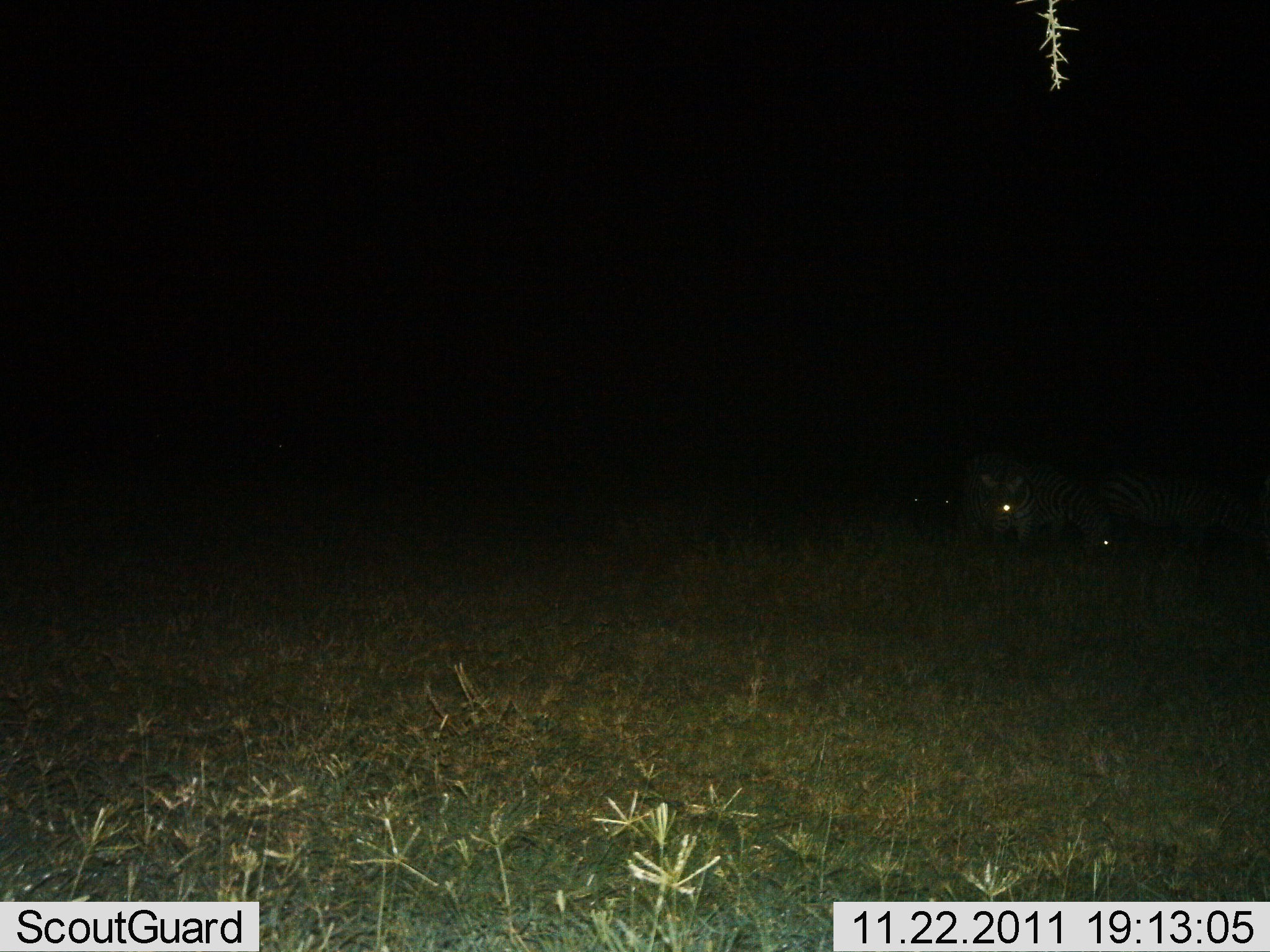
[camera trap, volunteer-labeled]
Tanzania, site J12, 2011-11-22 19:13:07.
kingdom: Animalia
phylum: Chordata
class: Mammalia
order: Perissodactyla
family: Equidae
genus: Equus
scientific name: Equus quagga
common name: plains zebra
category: zebra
Zebra (plains zebra) (Equus quagga), count 3. Behavior (volunteer vote fractions): standing 60%, resting 0%, moving 0%, interacting 0%. Young present (vote fraction): 0%. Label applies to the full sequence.